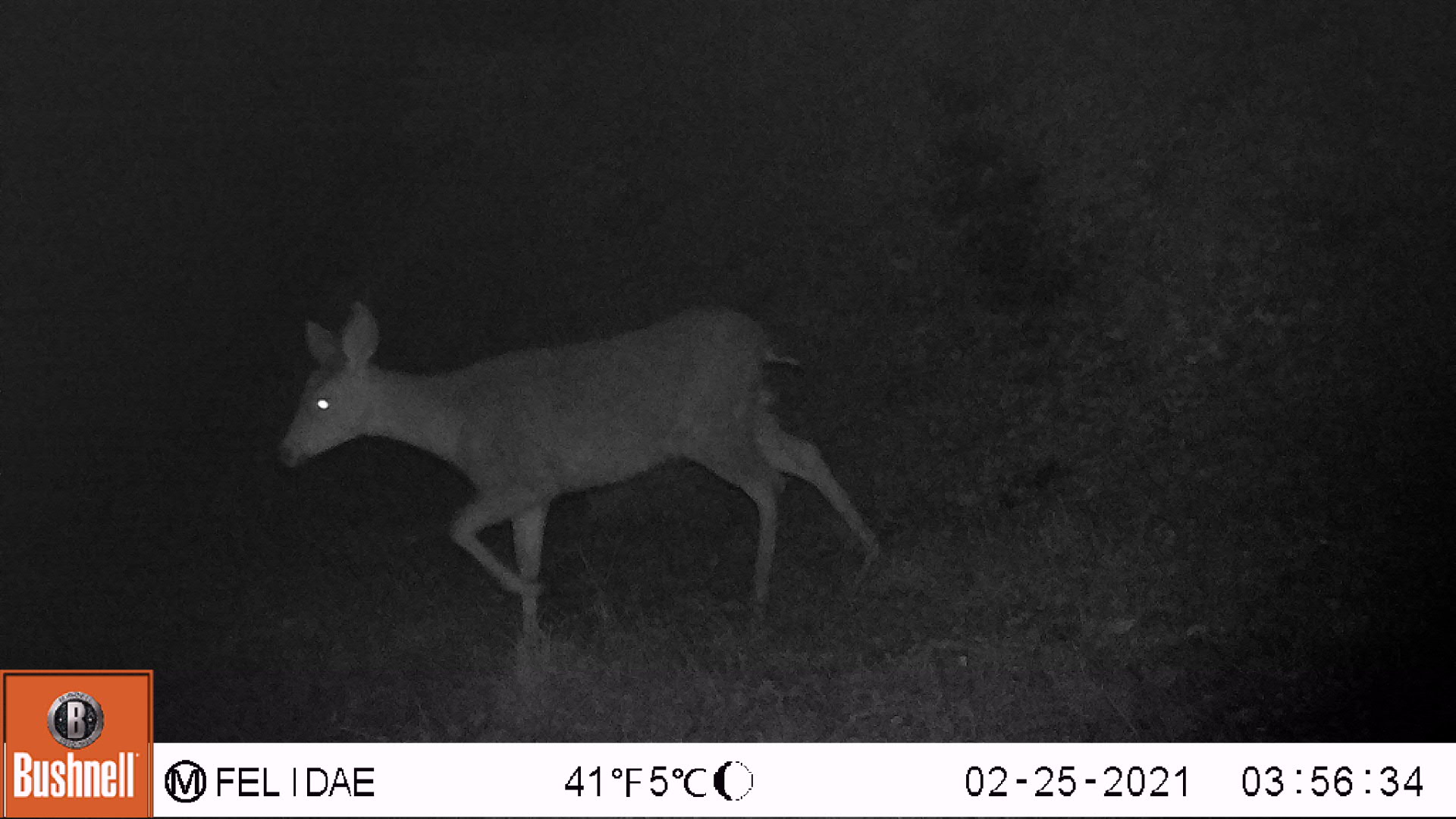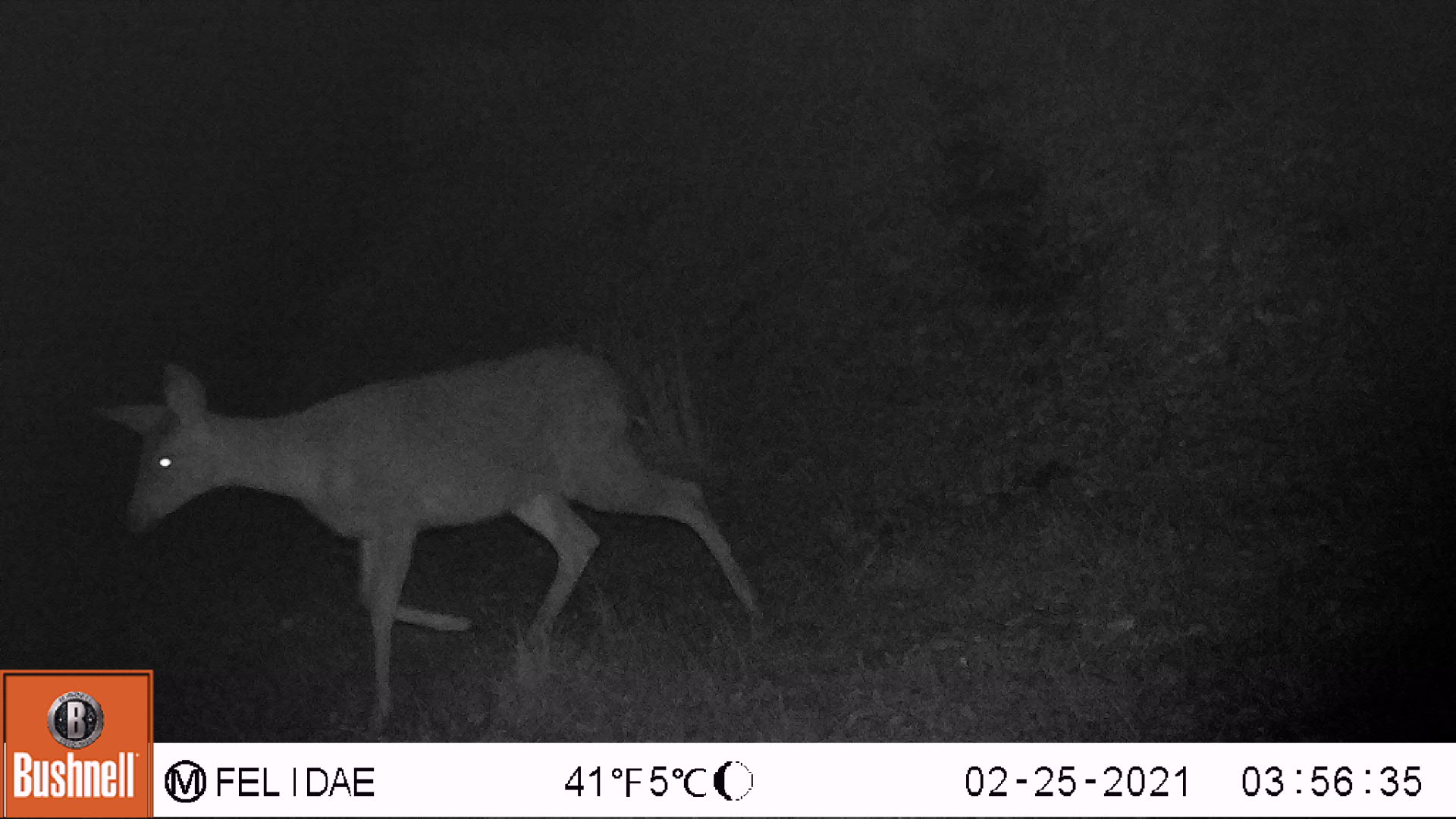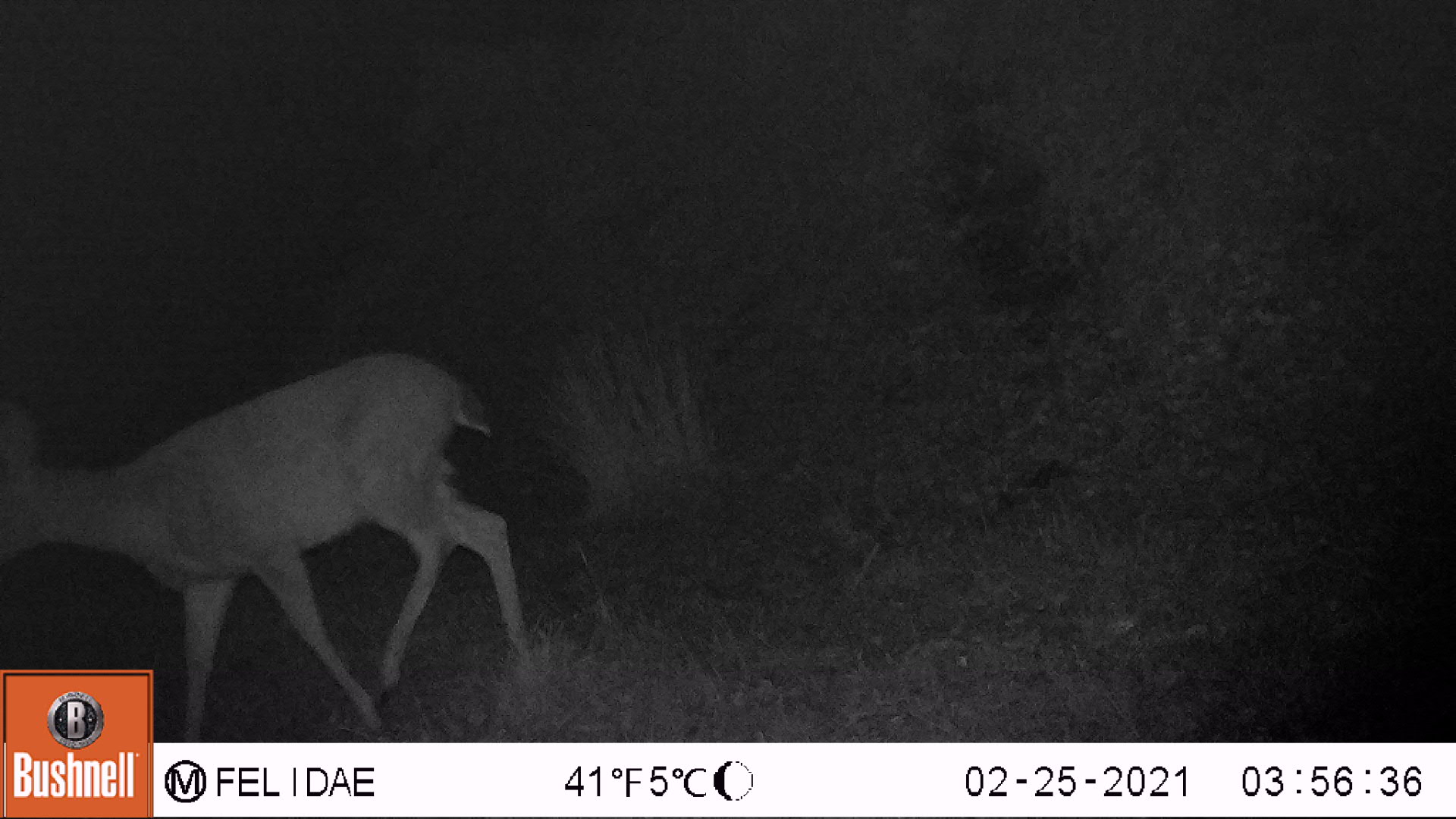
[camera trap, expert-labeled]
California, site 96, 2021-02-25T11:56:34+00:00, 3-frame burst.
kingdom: Animalia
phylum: Chordata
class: Mammalia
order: Artiodactyla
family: Cervidae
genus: Odocoileus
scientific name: Odocoileus hemionus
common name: mule deer